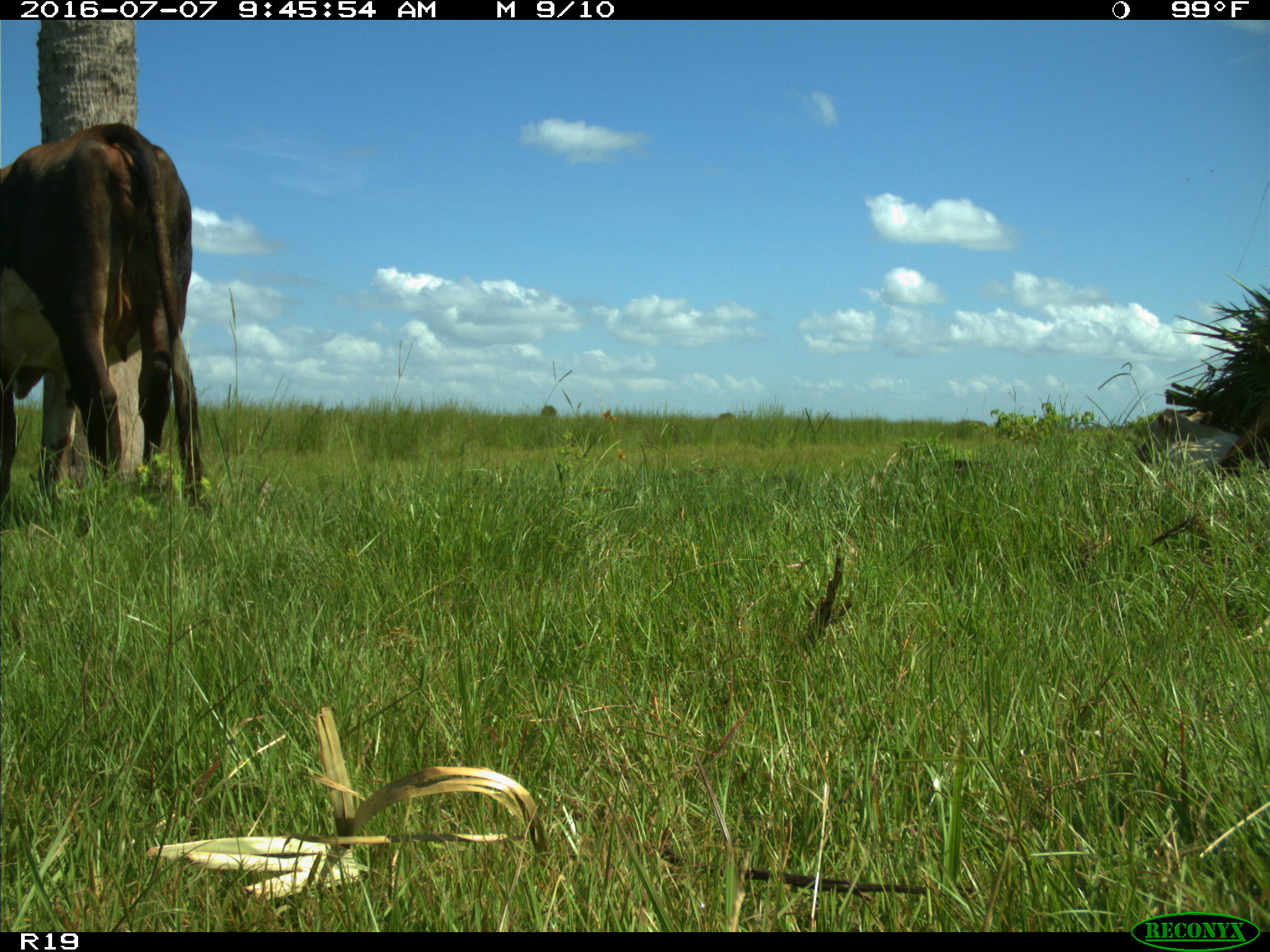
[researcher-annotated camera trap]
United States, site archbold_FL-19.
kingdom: Animalia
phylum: Chordata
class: Mammalia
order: Artiodactyla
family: Bovidae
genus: Bos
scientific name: Bos taurus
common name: domestic cow